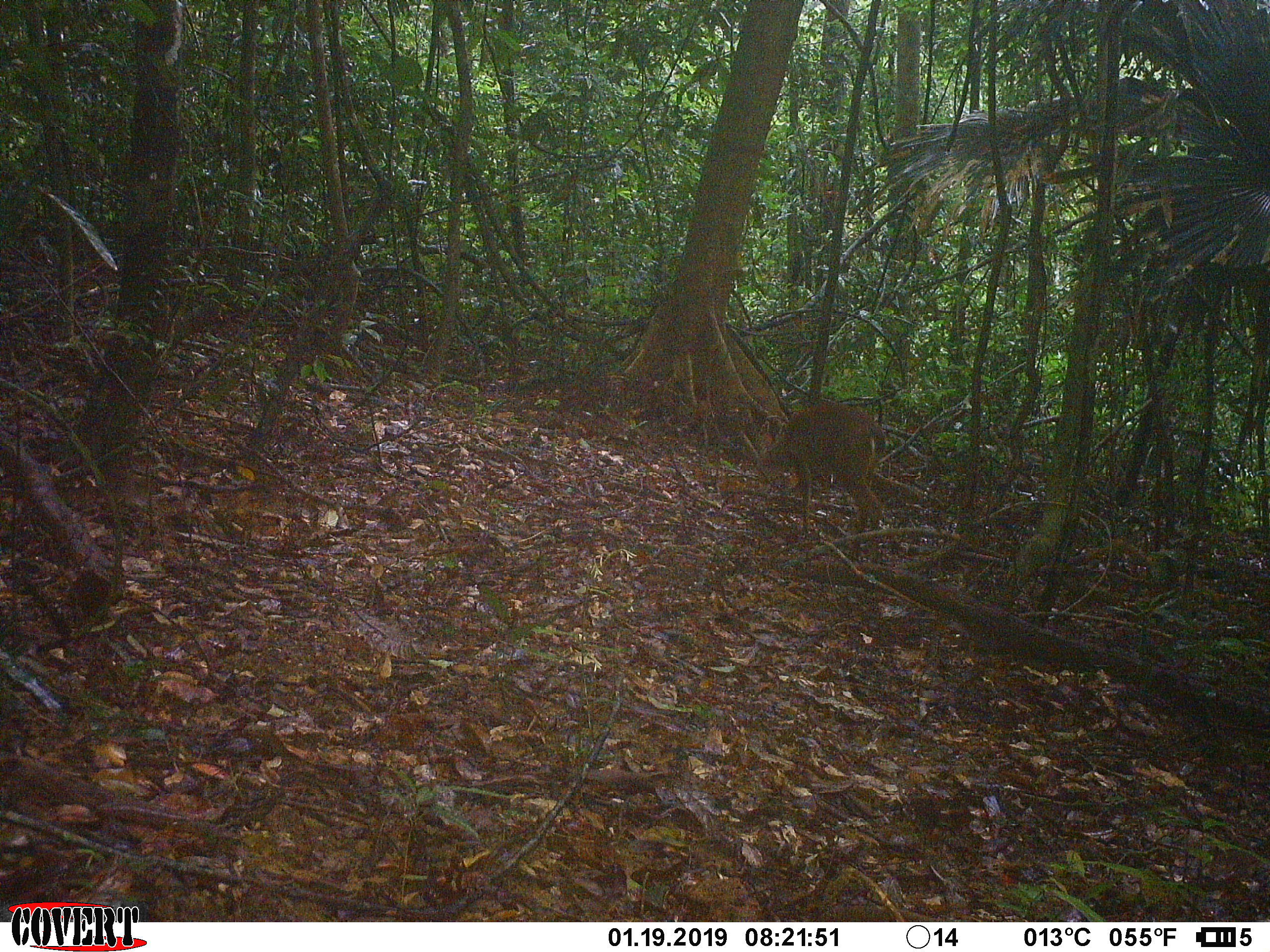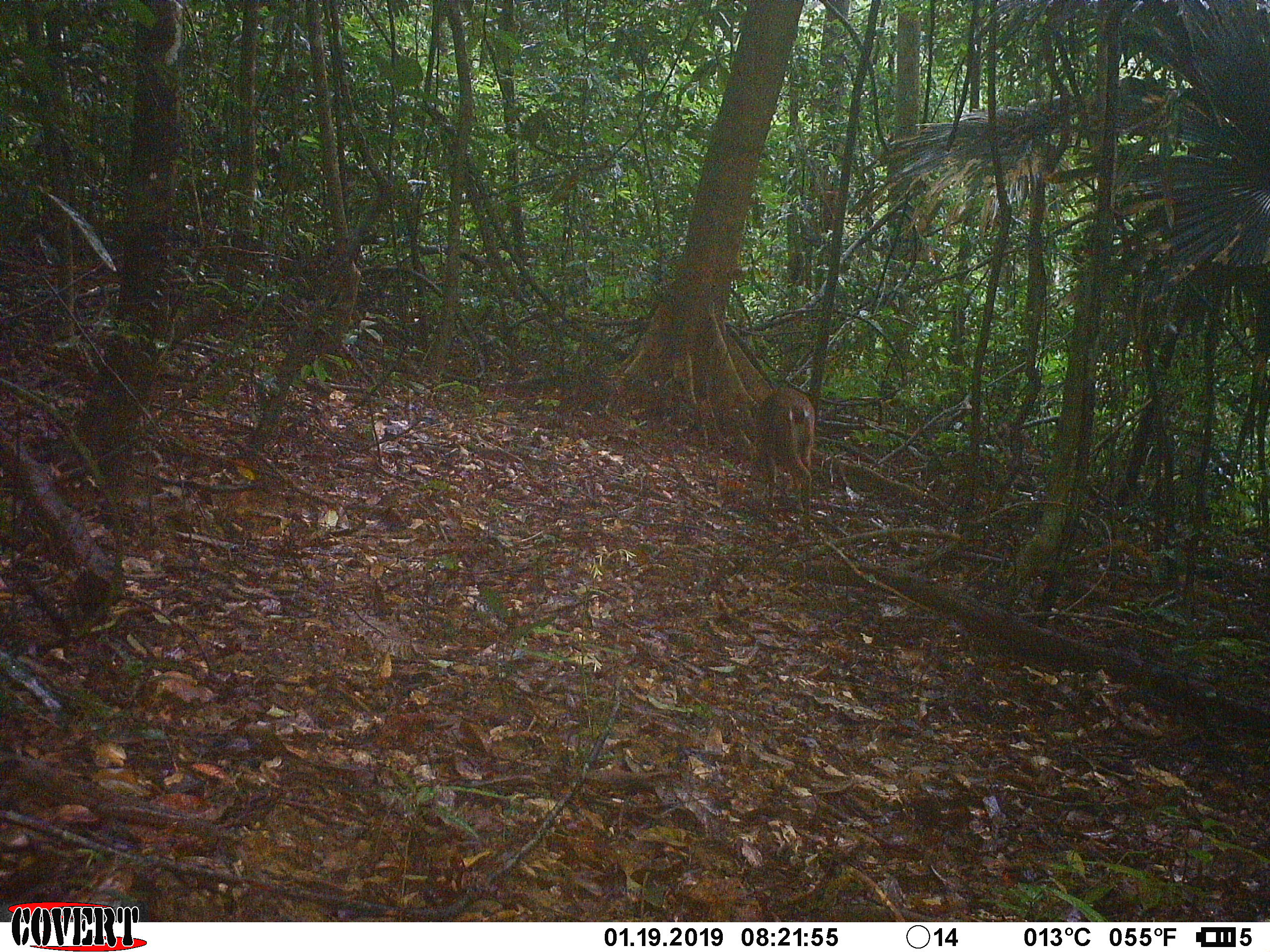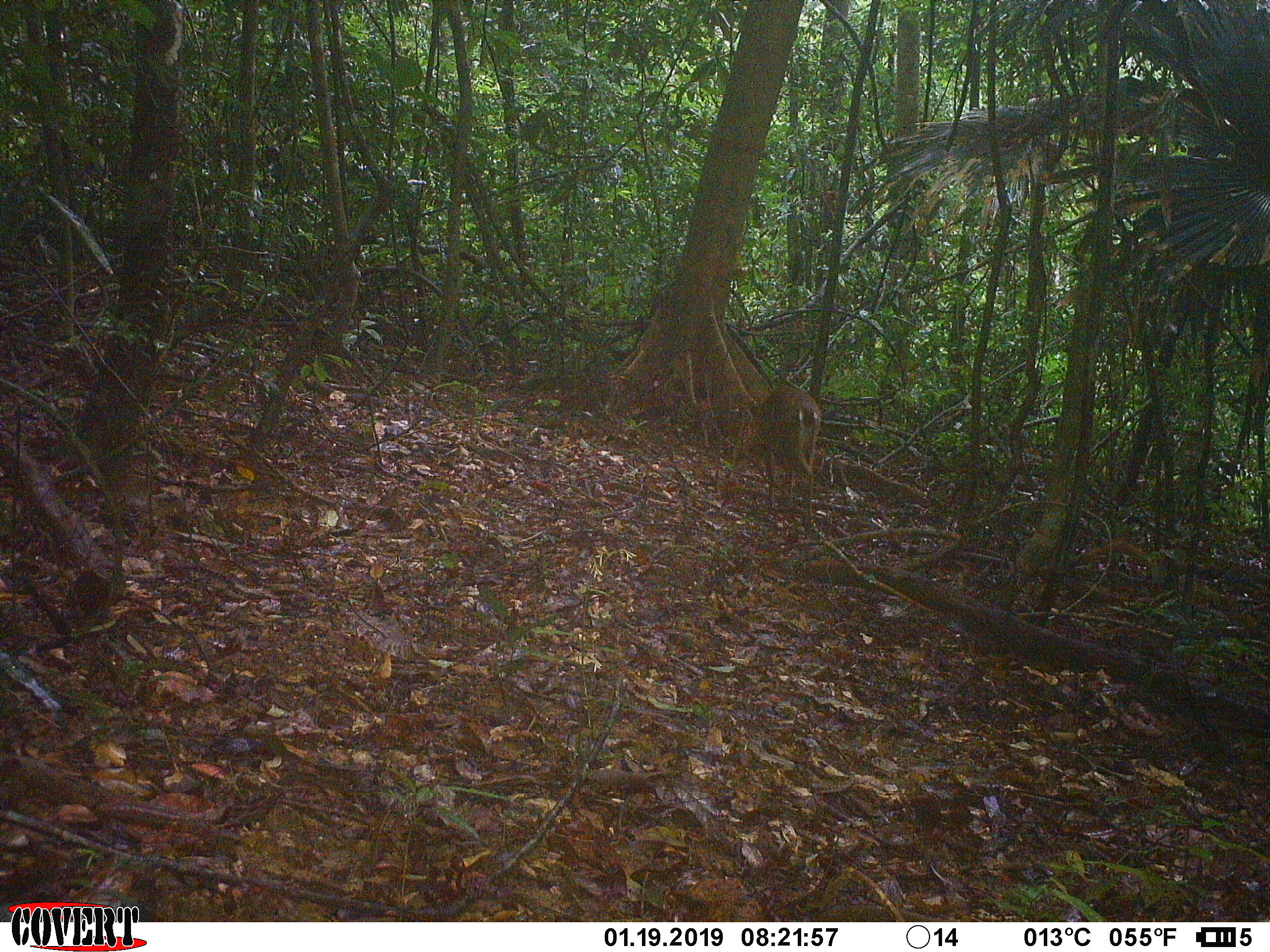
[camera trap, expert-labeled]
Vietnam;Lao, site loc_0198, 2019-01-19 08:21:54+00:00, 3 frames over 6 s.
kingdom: Animalia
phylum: Chordata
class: Mammalia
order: Artiodactyla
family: Cervidae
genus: Muntiacus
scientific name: Muntiacus vuquangensis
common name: large-antlered muntjac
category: large antlered muntjac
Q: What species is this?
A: Large antlered muntjac (large-antlered muntjac) (Muntiacus vuquangensis).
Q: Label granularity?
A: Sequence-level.